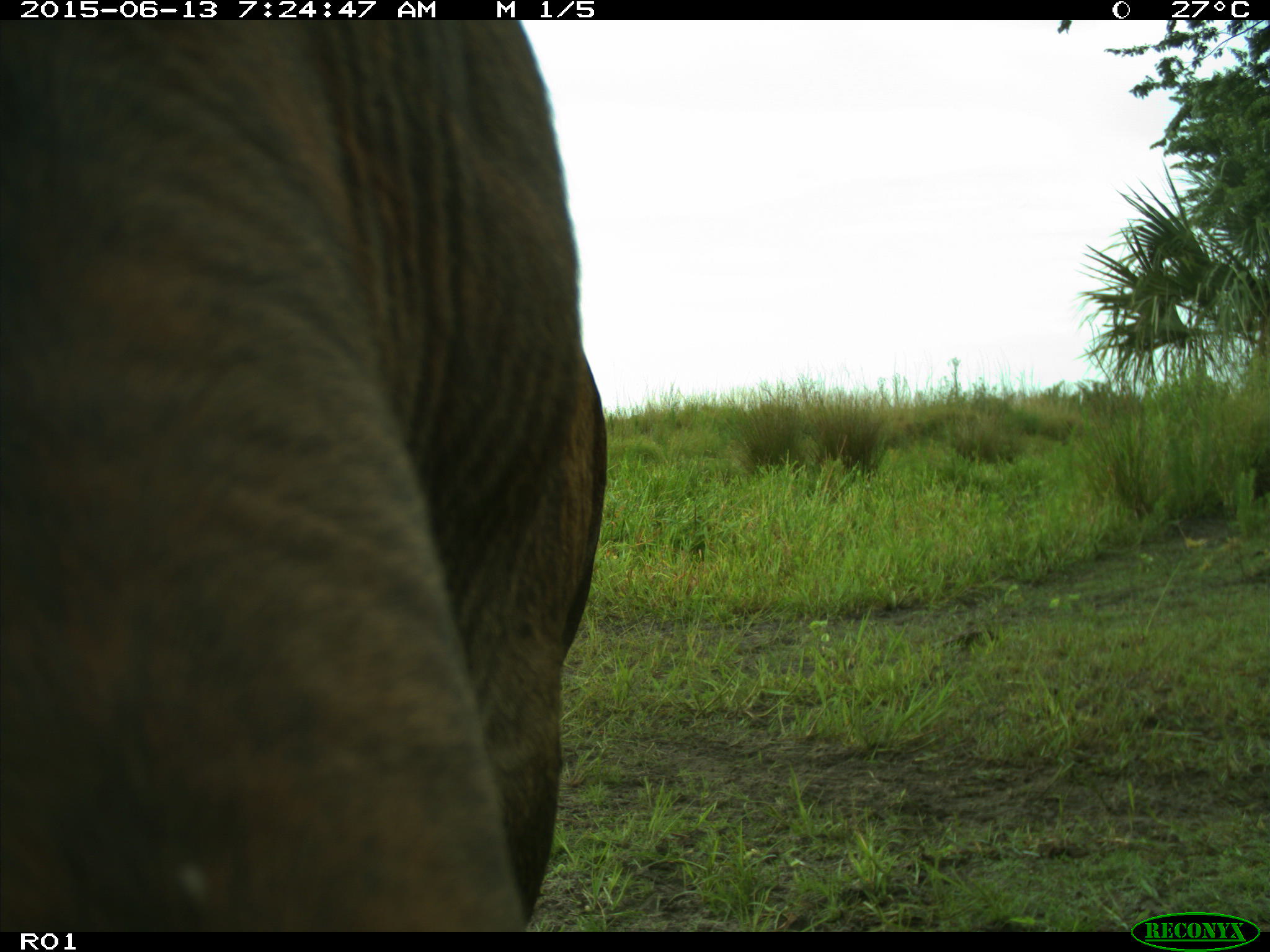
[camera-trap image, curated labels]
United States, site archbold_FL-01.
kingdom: Animalia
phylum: Chordata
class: Mammalia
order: Artiodactyla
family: Bovidae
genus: Bos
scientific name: Bos taurus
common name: domestic cow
Bos taurus (domestic cow).